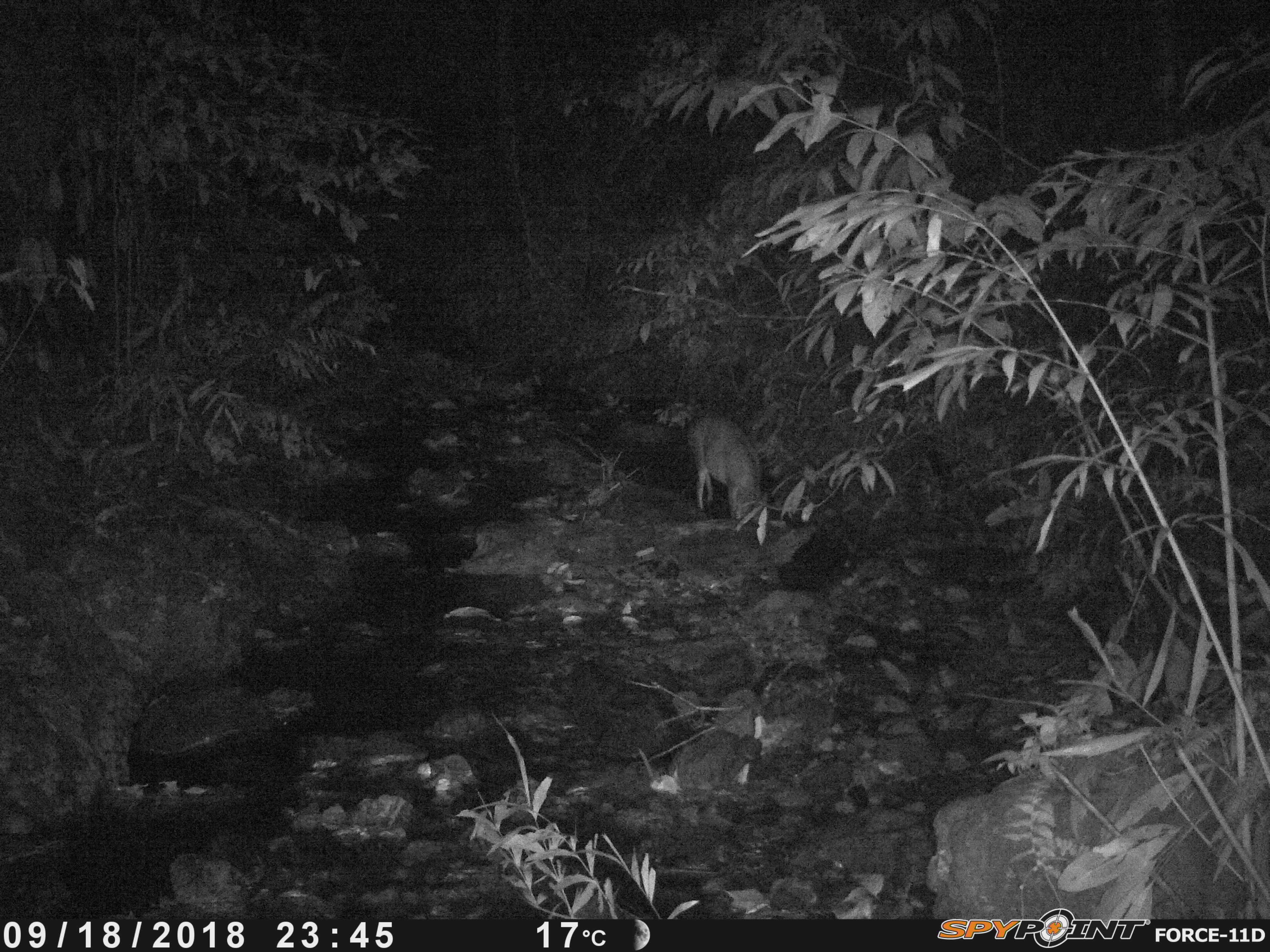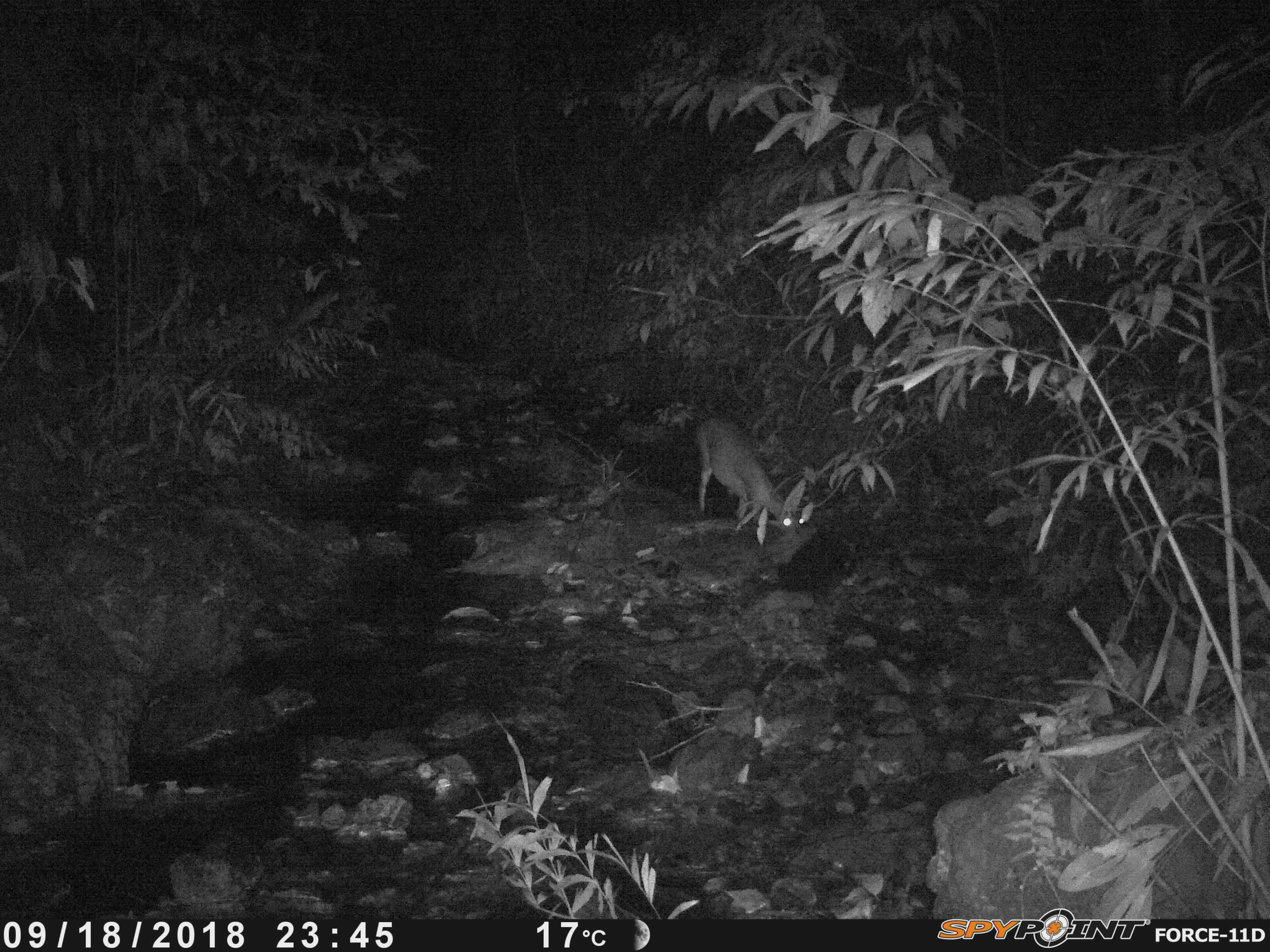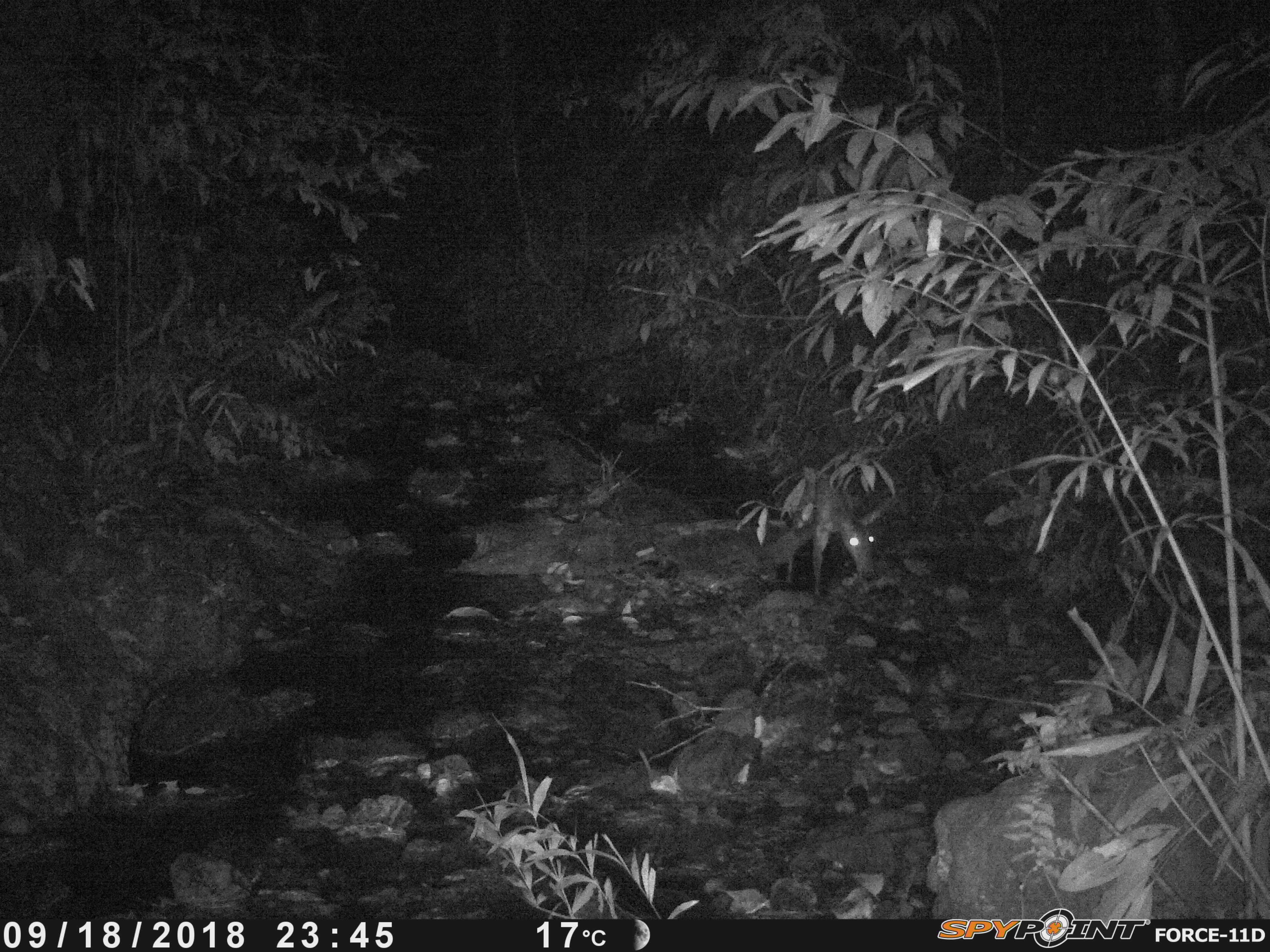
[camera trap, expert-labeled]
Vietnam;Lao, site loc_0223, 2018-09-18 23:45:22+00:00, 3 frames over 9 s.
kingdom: Animalia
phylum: Chordata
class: Mammalia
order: Artiodactyla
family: Cervidae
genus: Muntiacus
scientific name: Muntiacus vuquangensis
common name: large-antlered muntjac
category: large antlered muntjac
Large antlered muntjac (large-antlered muntjac) (Muntiacus vuquangensis). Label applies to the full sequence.